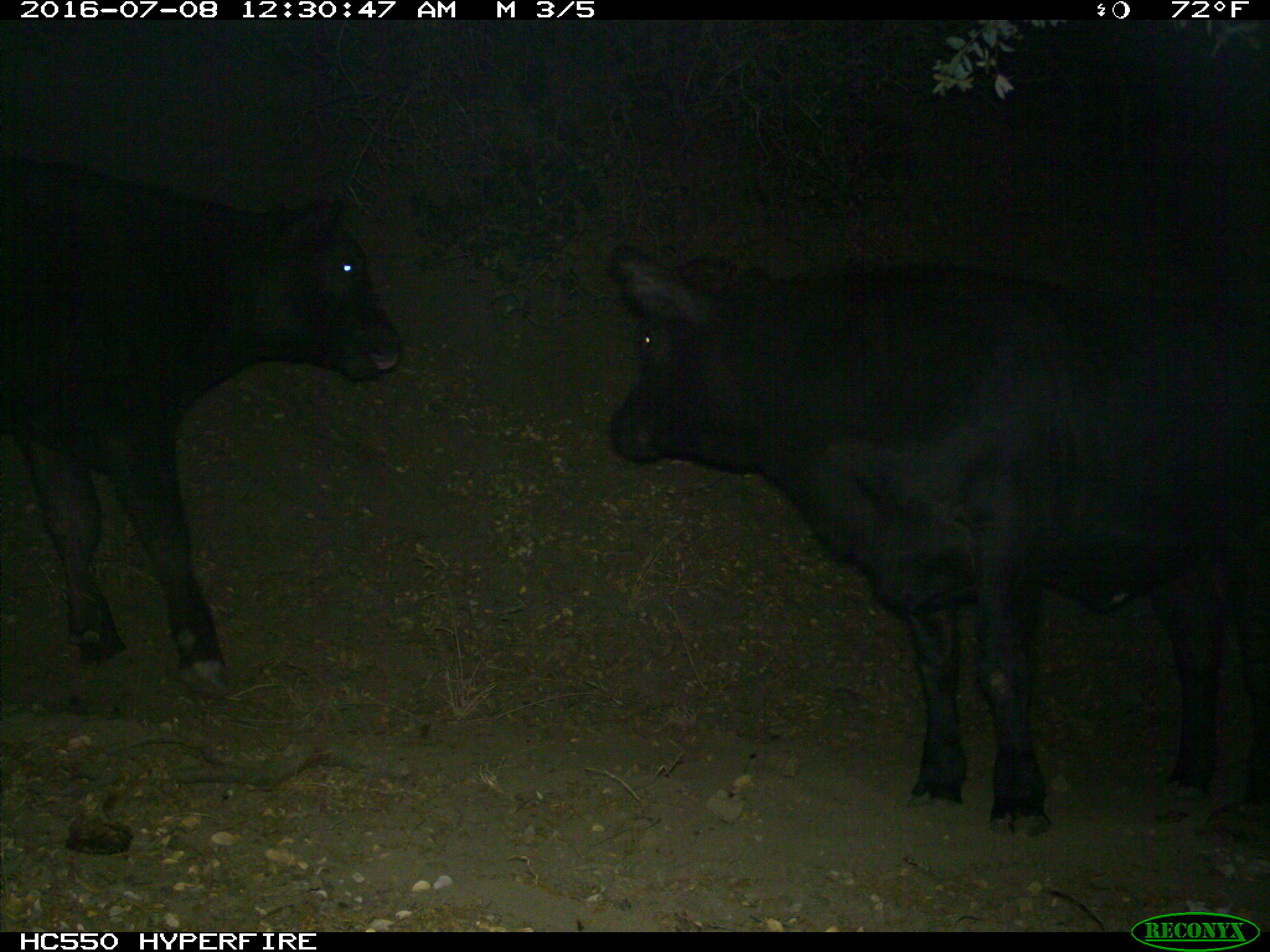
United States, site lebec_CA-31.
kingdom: Animalia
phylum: Chordata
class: Mammalia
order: Artiodactyla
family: Bovidae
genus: Bos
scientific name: Bos taurus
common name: domestic cow